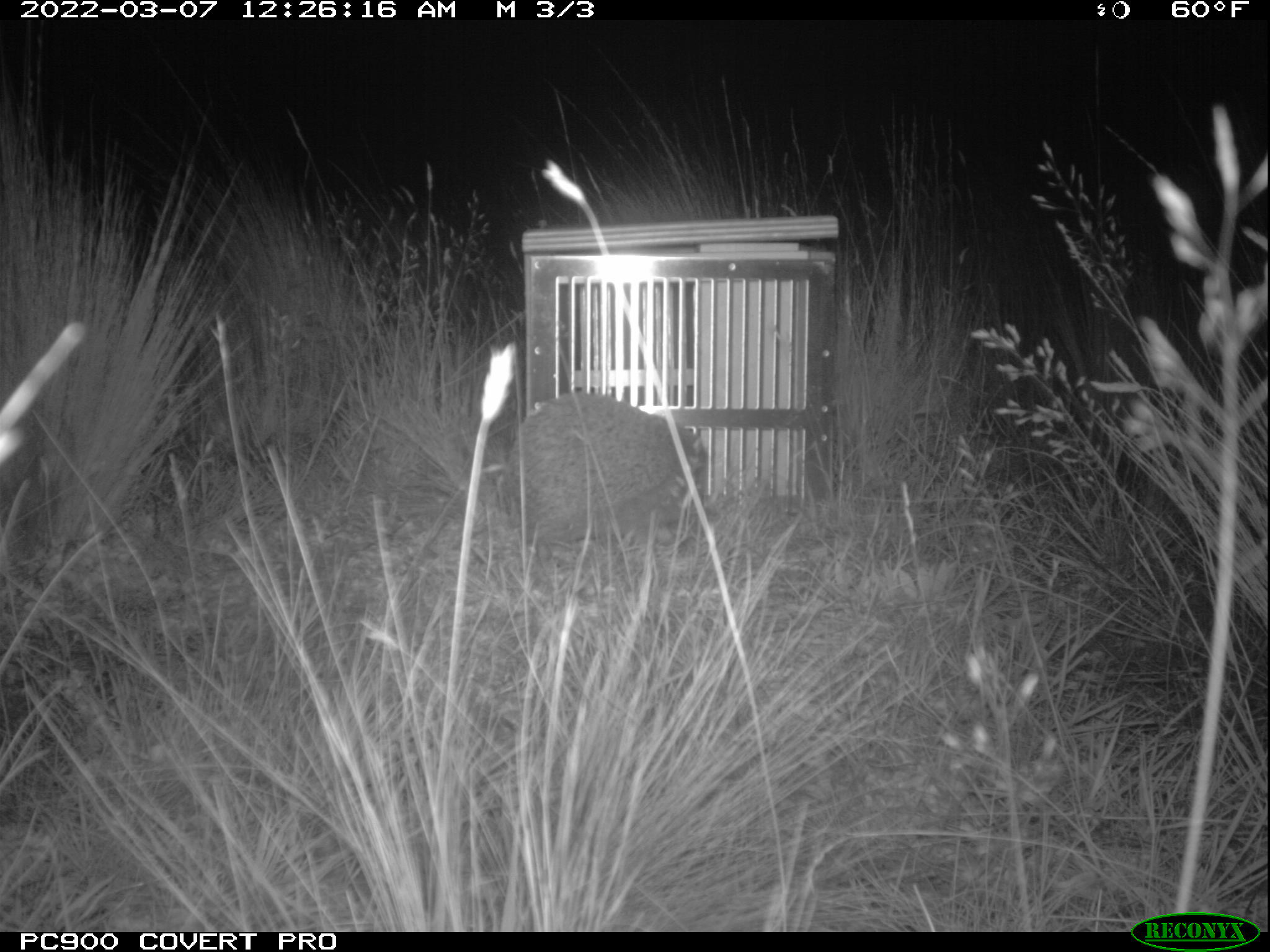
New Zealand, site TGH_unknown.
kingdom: Animalia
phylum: Chordata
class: Mammalia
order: Eulipotyphla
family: Erinaceidae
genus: Erinaceus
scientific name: Erinaceus europaeus europaeus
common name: european hedgehog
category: hedgehog